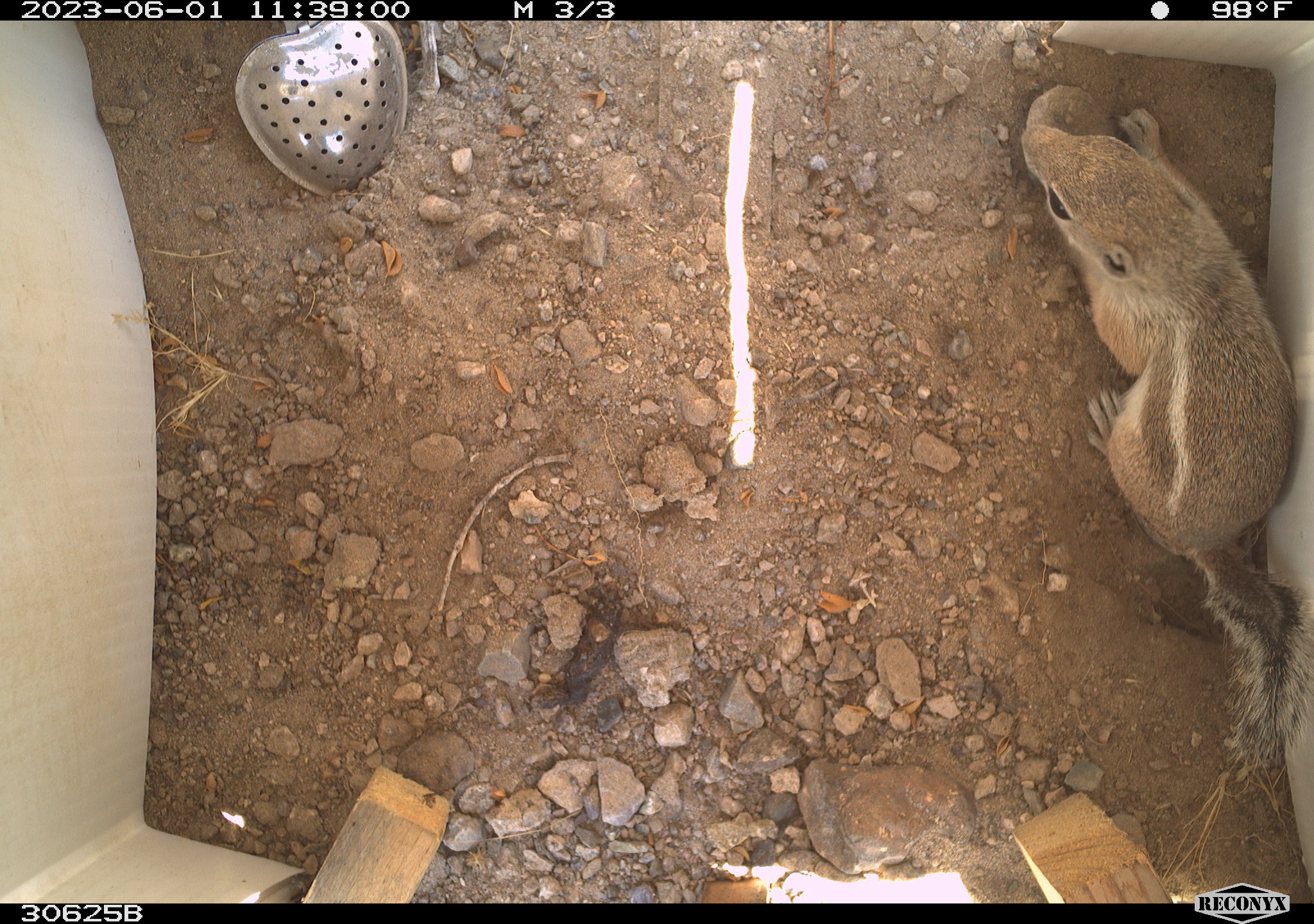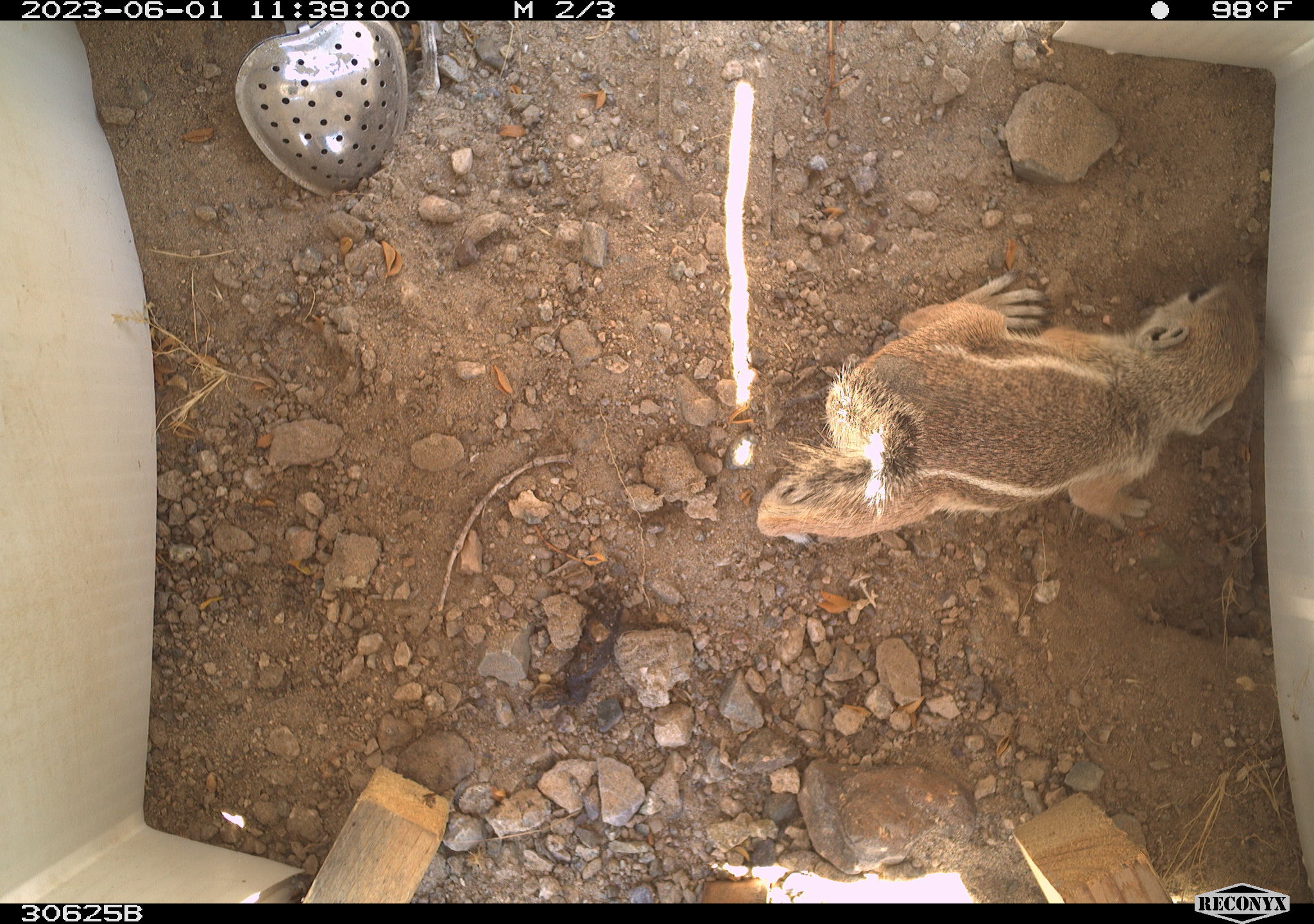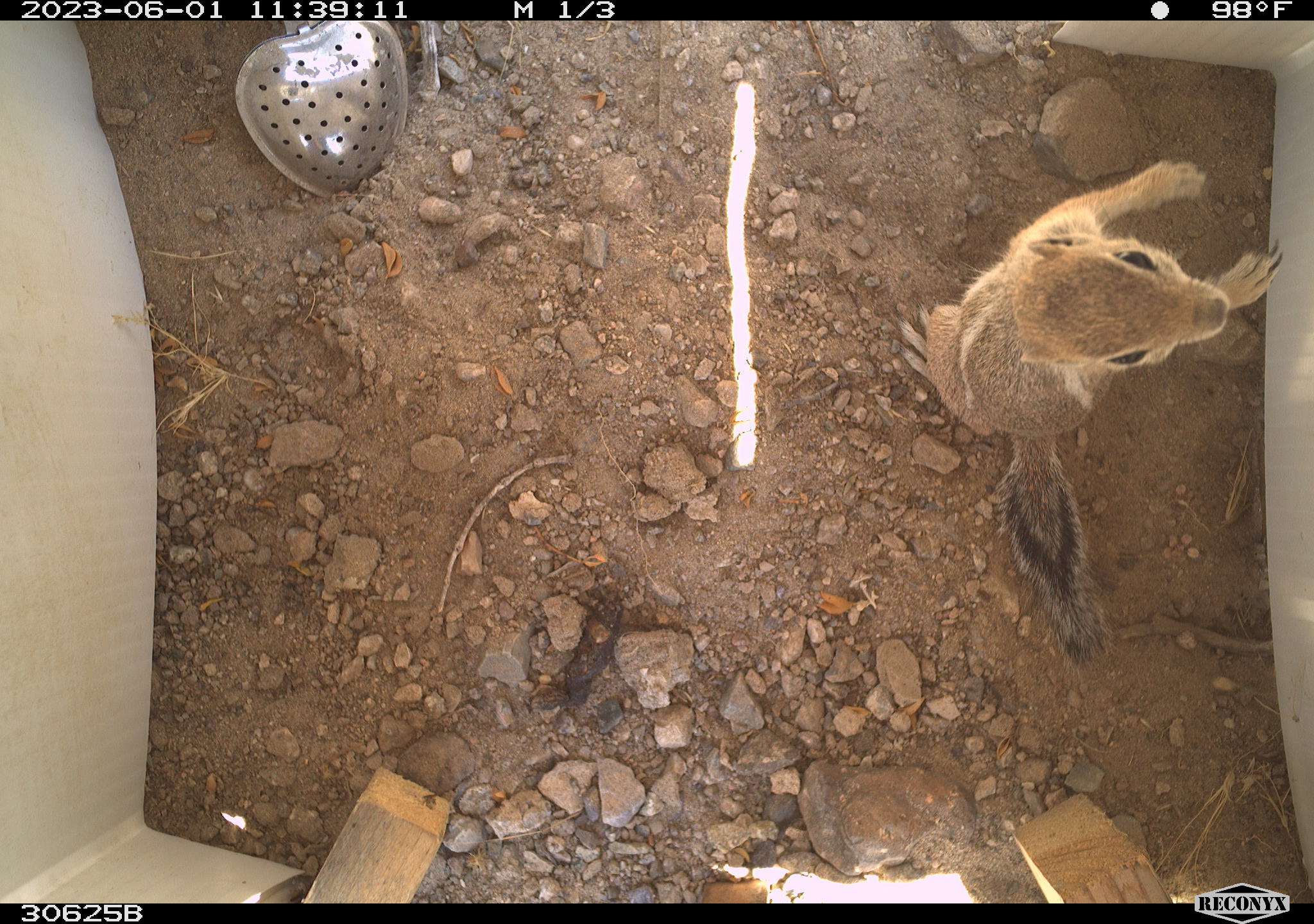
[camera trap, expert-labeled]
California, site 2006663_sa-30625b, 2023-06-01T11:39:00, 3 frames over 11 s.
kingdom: Animalia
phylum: Chordata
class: Mammalia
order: Rodentia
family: Sciuridae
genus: Ammospermophilus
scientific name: Ammospermophilus leucurus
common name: white-tailed antelope squirrel